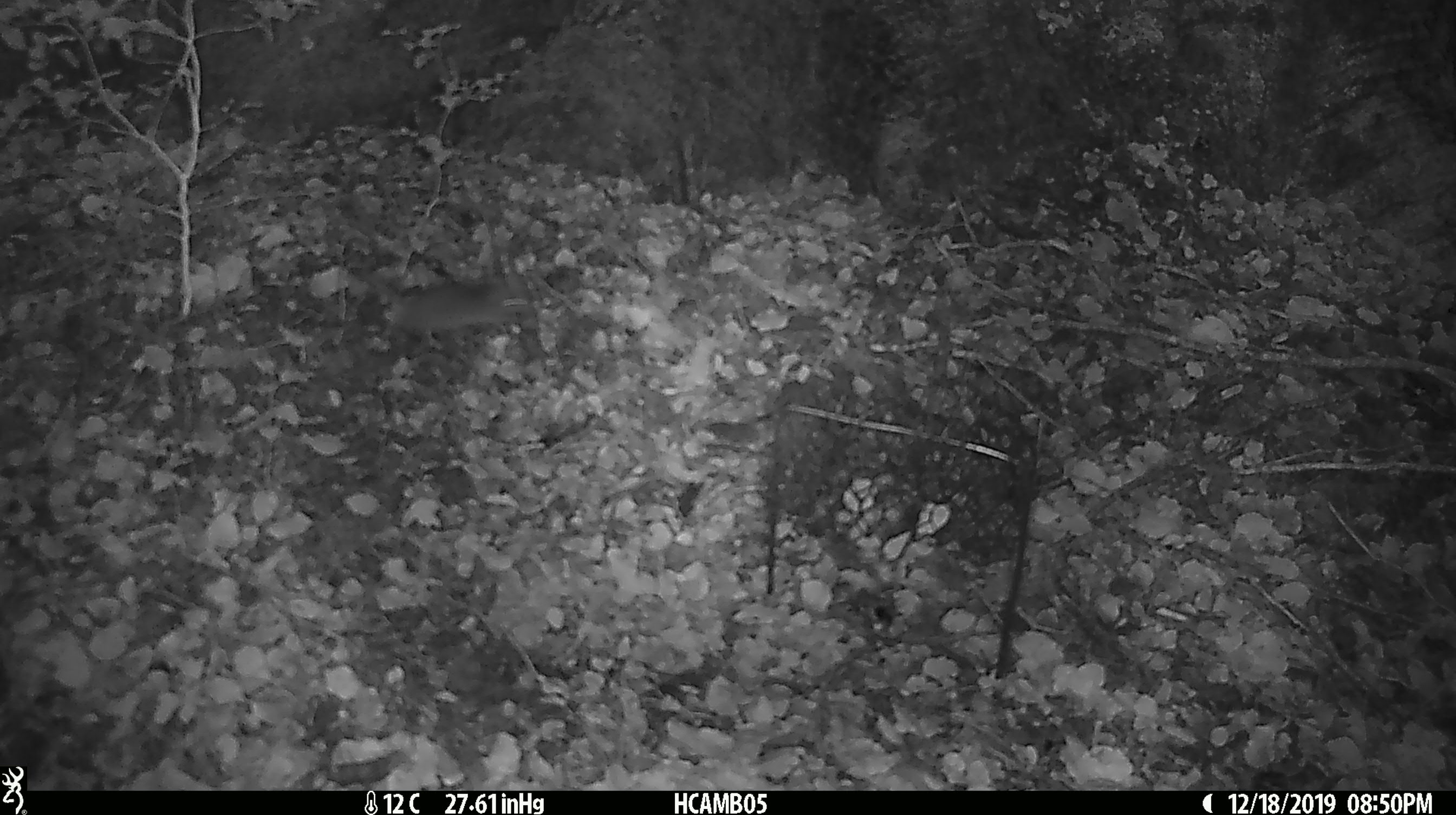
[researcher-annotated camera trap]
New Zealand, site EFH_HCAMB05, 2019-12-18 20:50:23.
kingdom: Animalia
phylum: Chordata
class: Mammalia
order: Rodentia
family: Muridae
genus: Mus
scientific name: Mus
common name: mouse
Mouse (Mus).